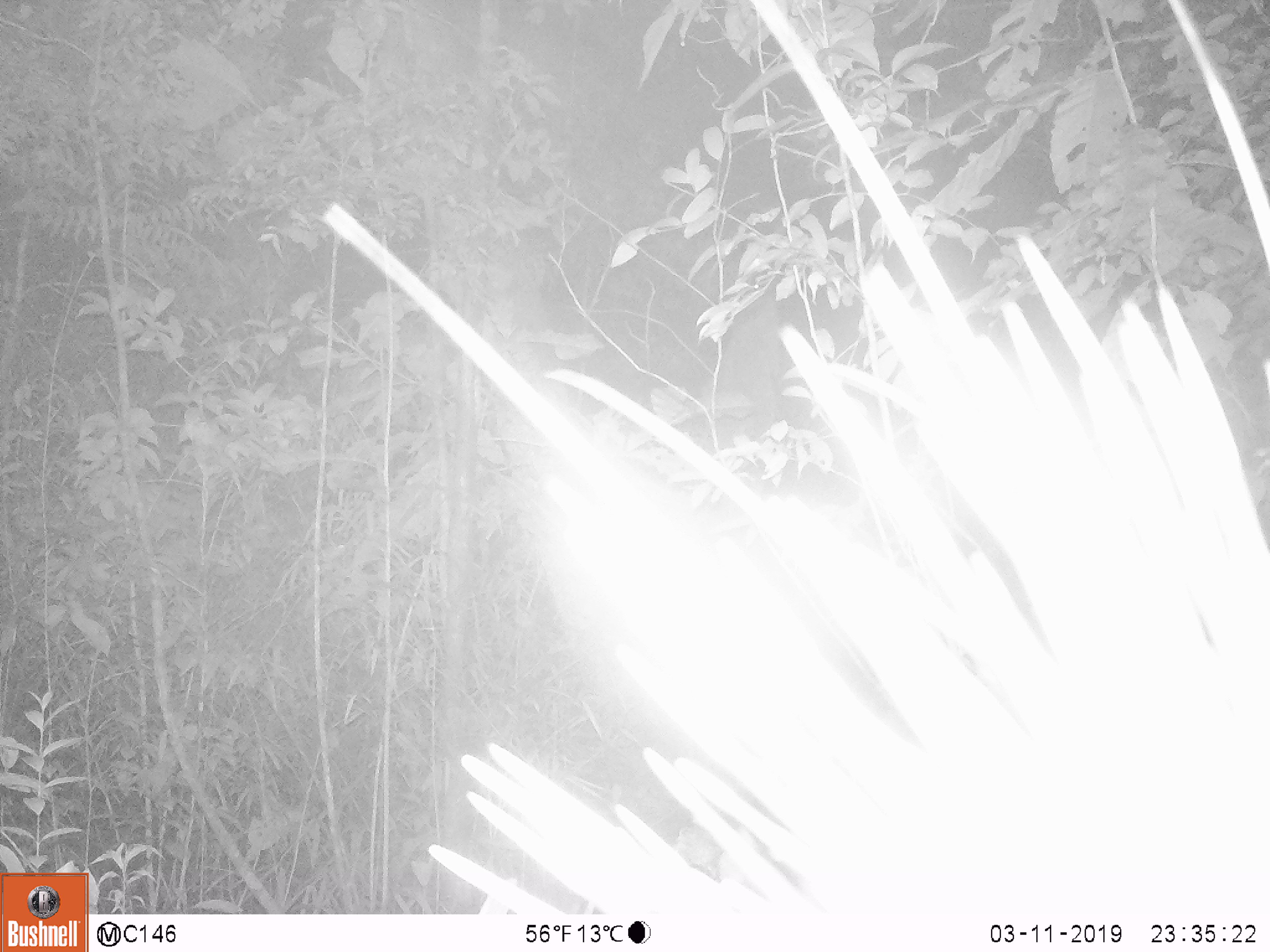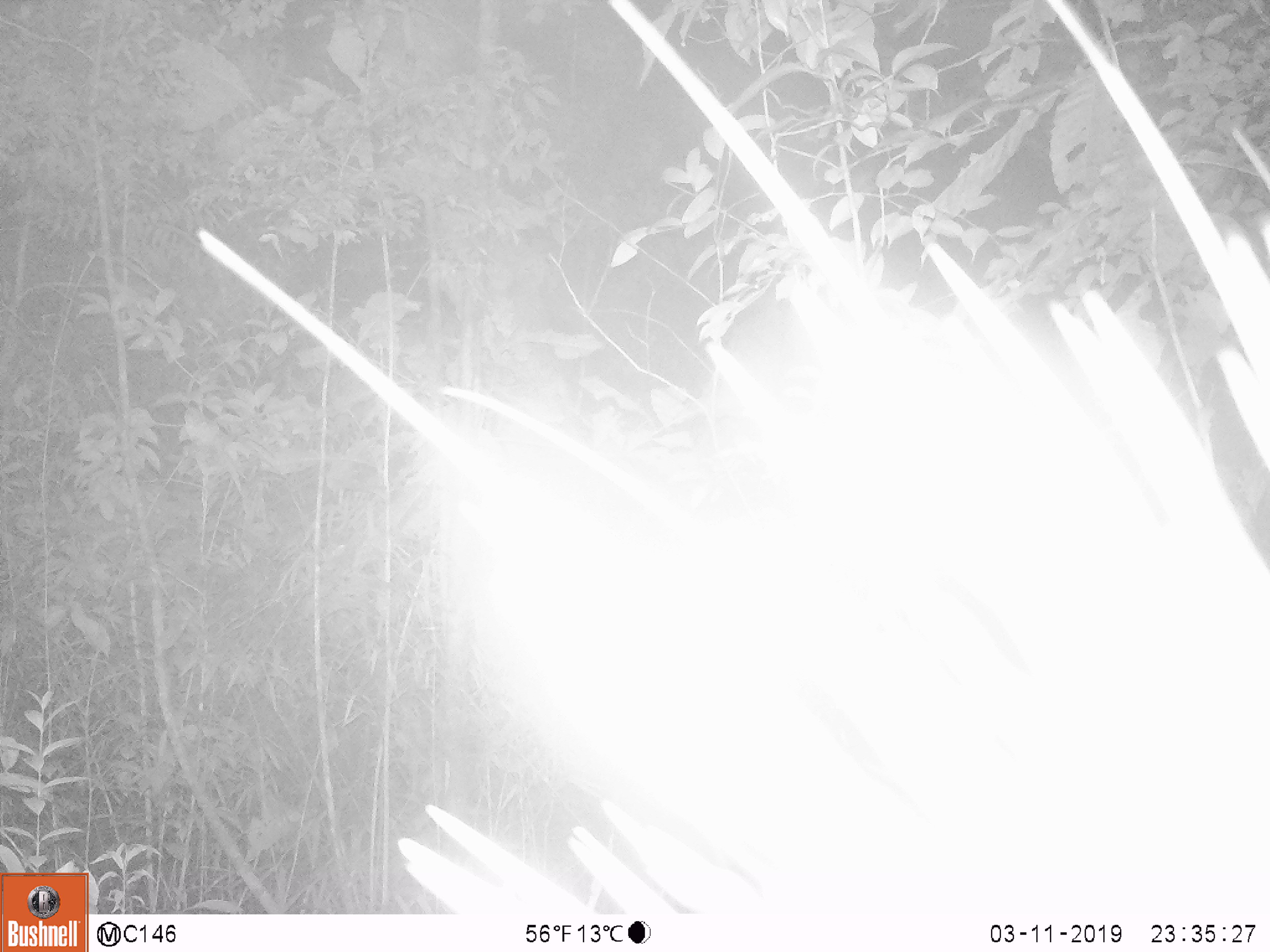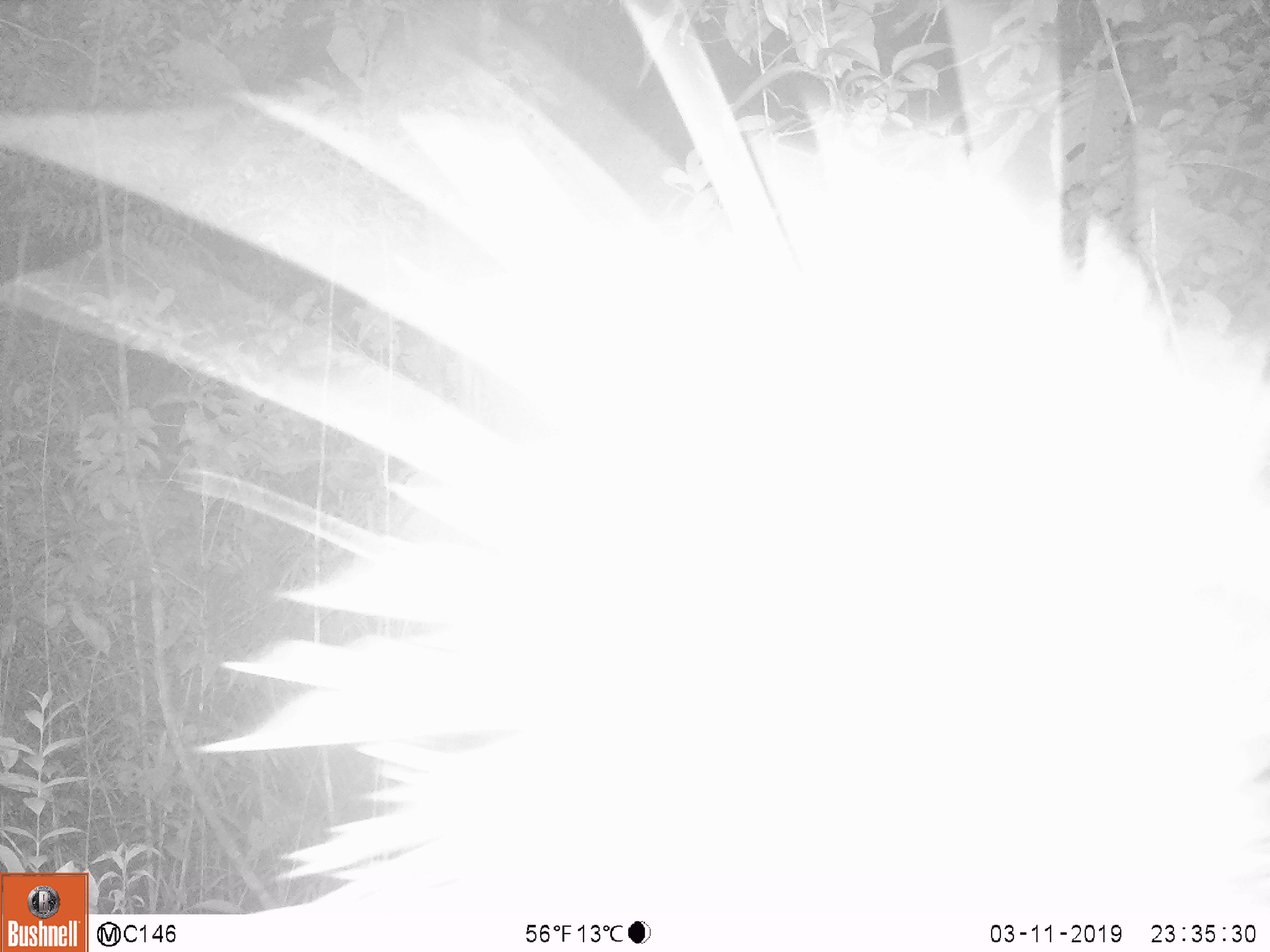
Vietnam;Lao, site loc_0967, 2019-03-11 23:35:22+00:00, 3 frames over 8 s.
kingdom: Animalia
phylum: Chordata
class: Mammalia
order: Rodentia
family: Hystricidae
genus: Hystrix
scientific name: Hystrix brachyura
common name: malayan porcupine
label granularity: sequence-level